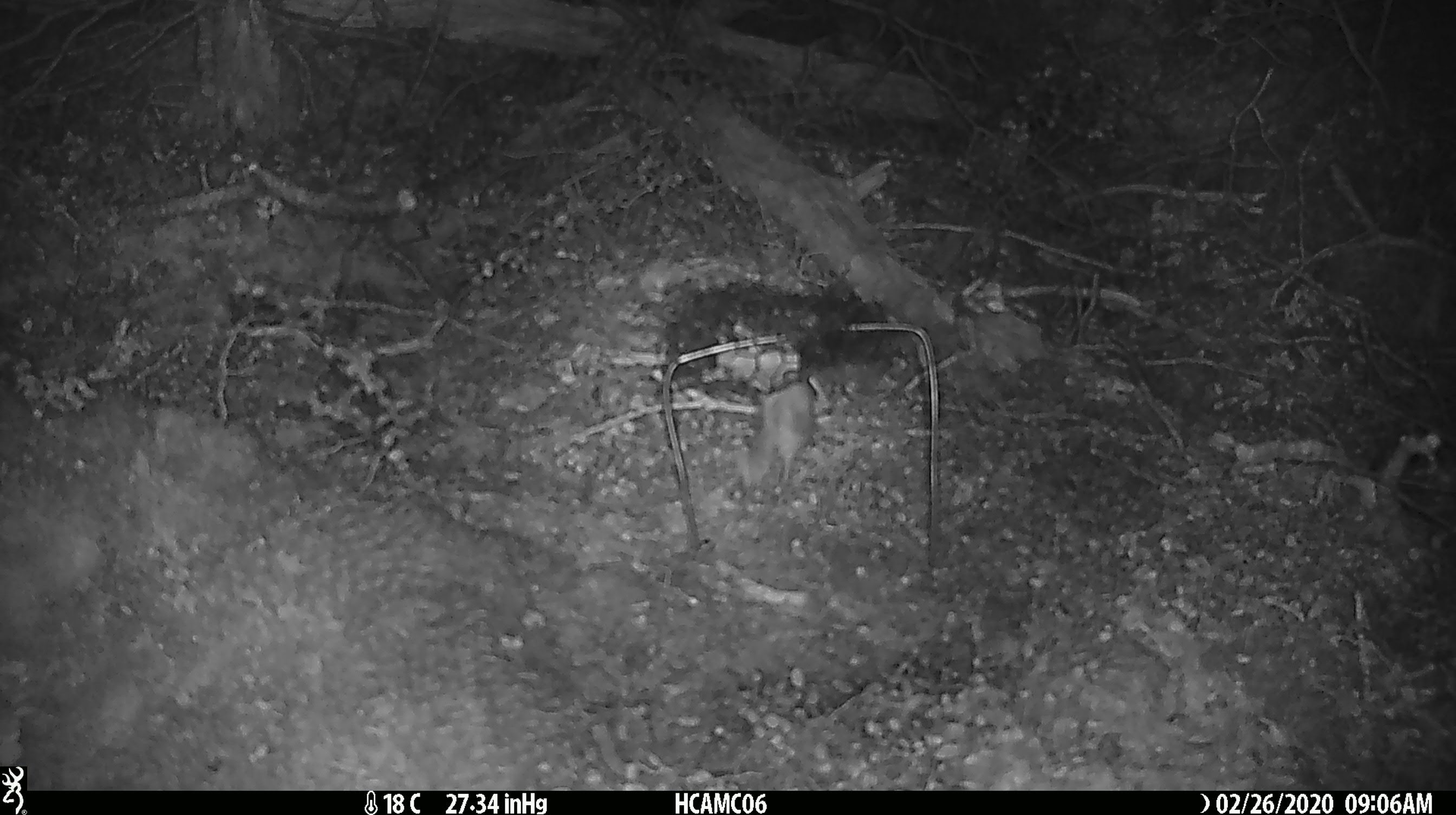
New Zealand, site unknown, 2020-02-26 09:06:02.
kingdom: Animalia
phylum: Chordata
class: Mammalia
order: Rodentia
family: Muridae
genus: Mus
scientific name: Mus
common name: mouse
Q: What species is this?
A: Mouse (Mus).